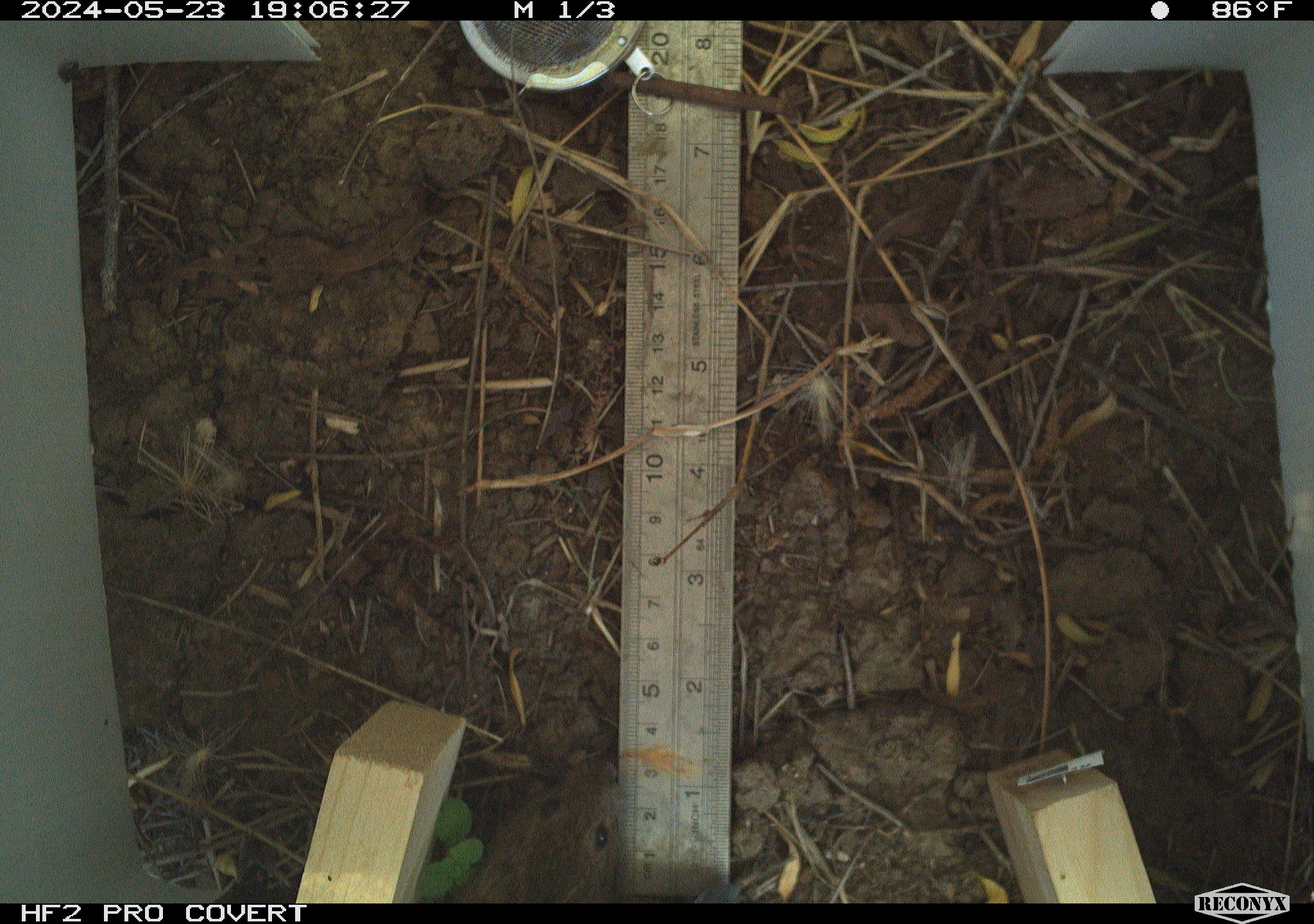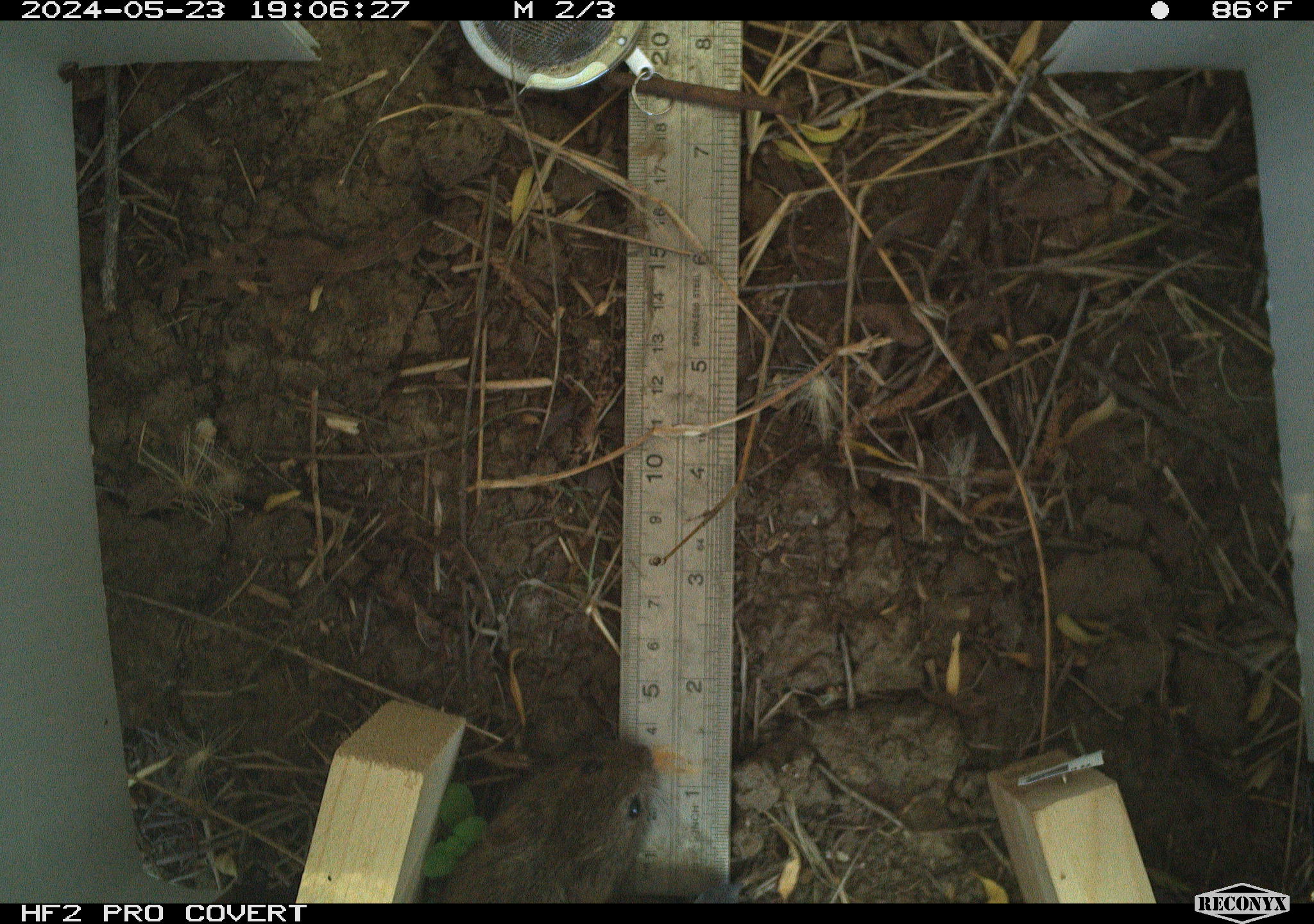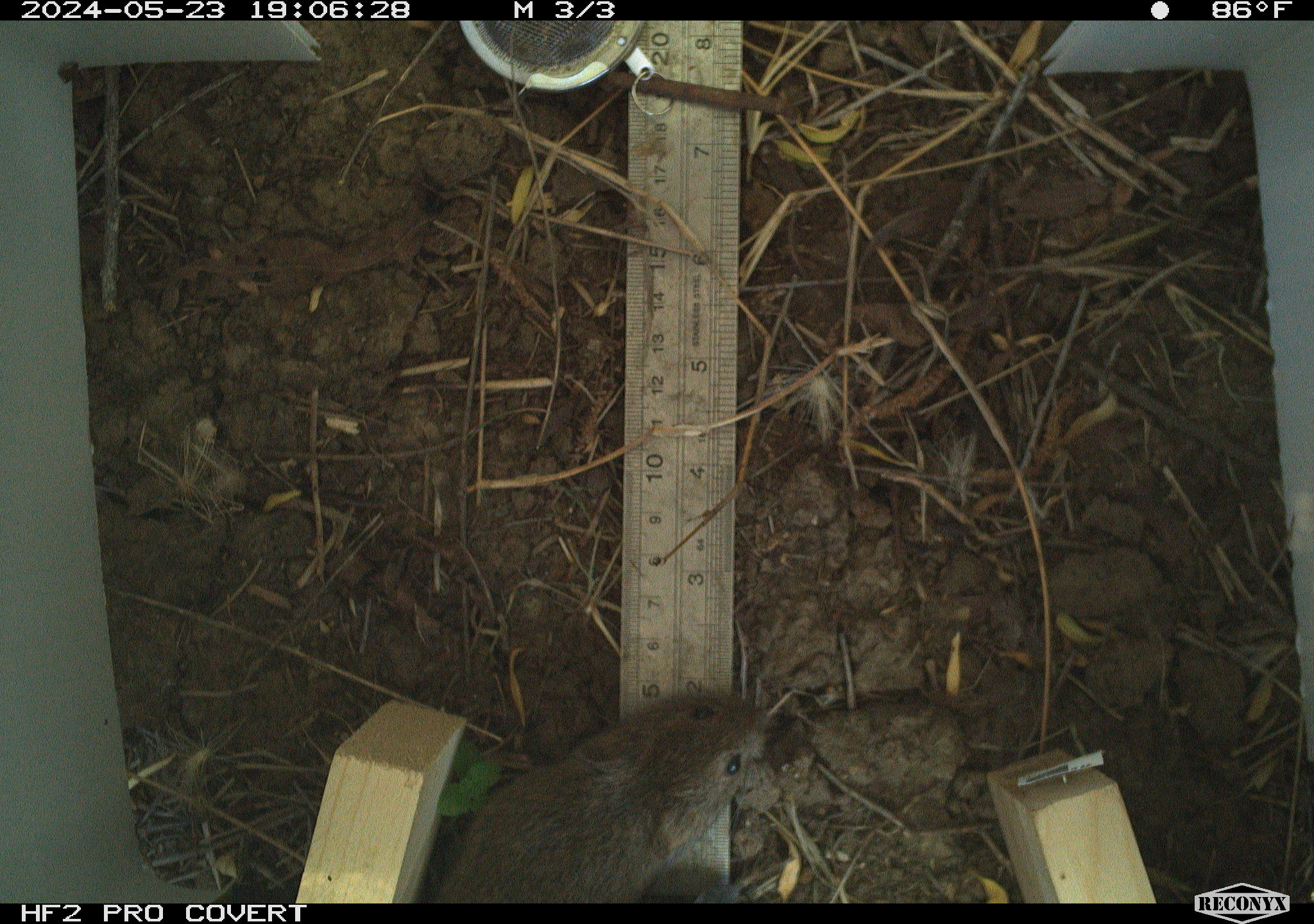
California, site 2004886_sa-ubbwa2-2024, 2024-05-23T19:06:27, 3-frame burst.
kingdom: Animalia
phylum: Chordata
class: Mammalia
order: Rodentia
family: Cricetidae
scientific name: Arvicolinae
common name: voles, lemmings, and muskrats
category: arvicolinae subfamily